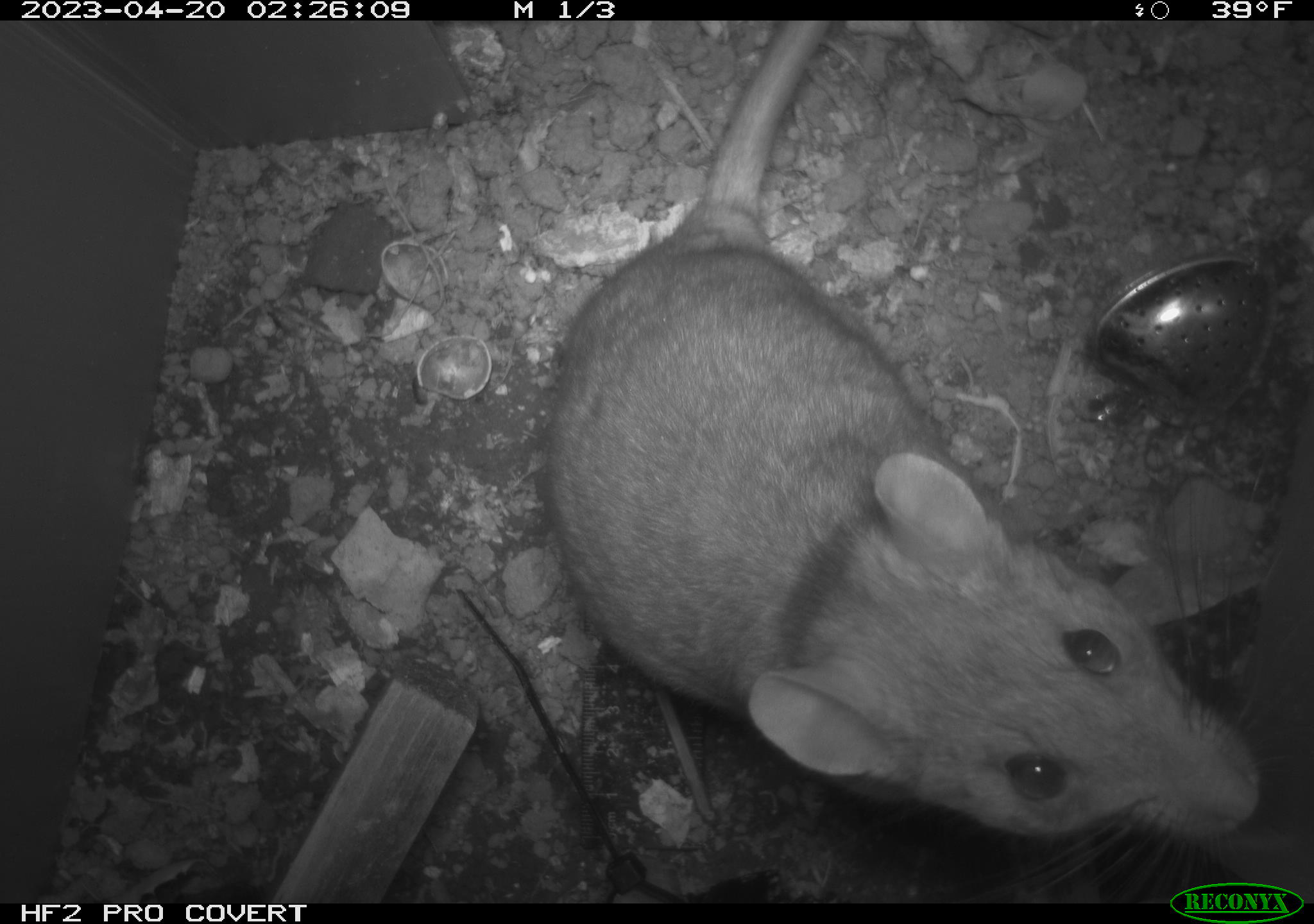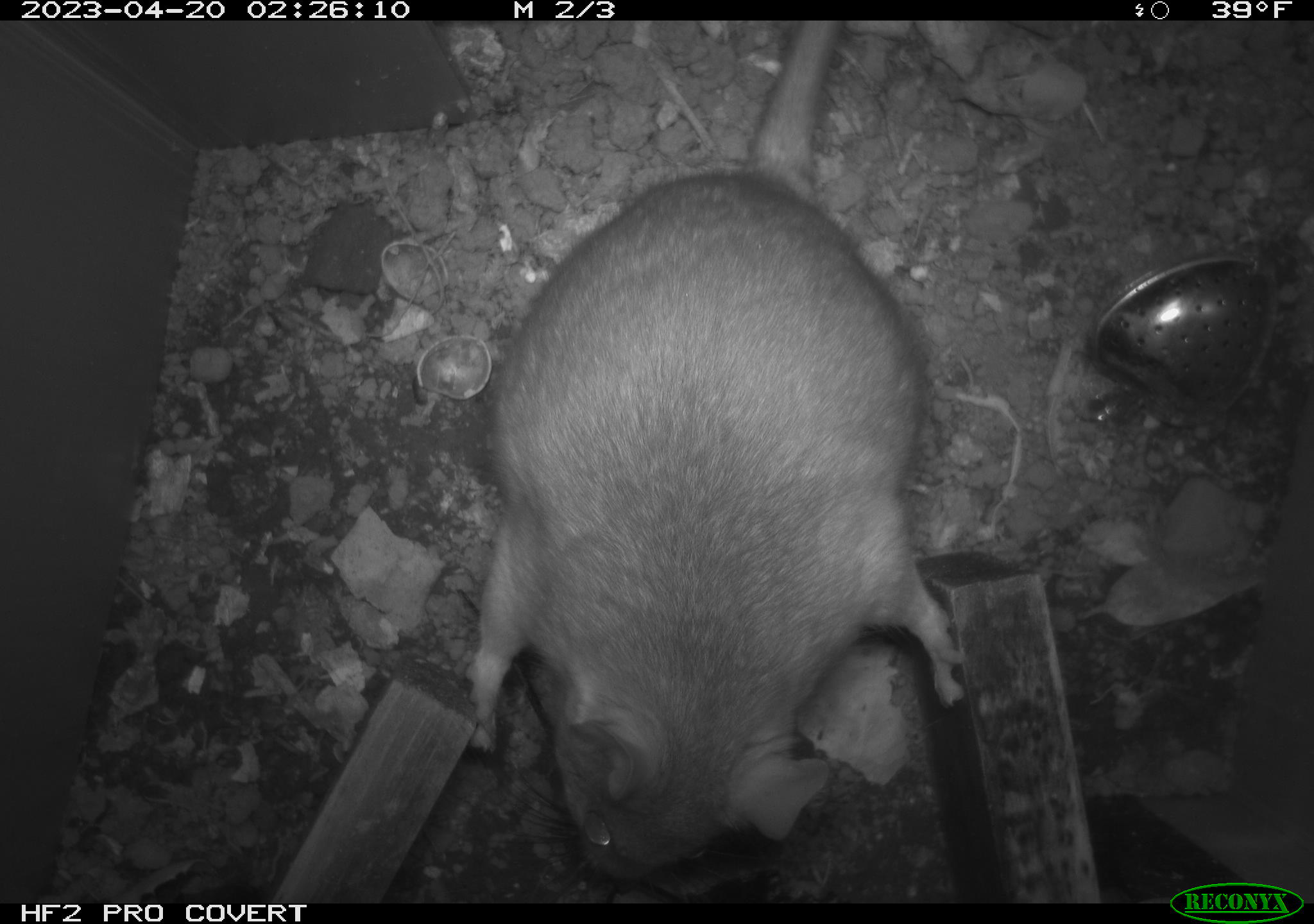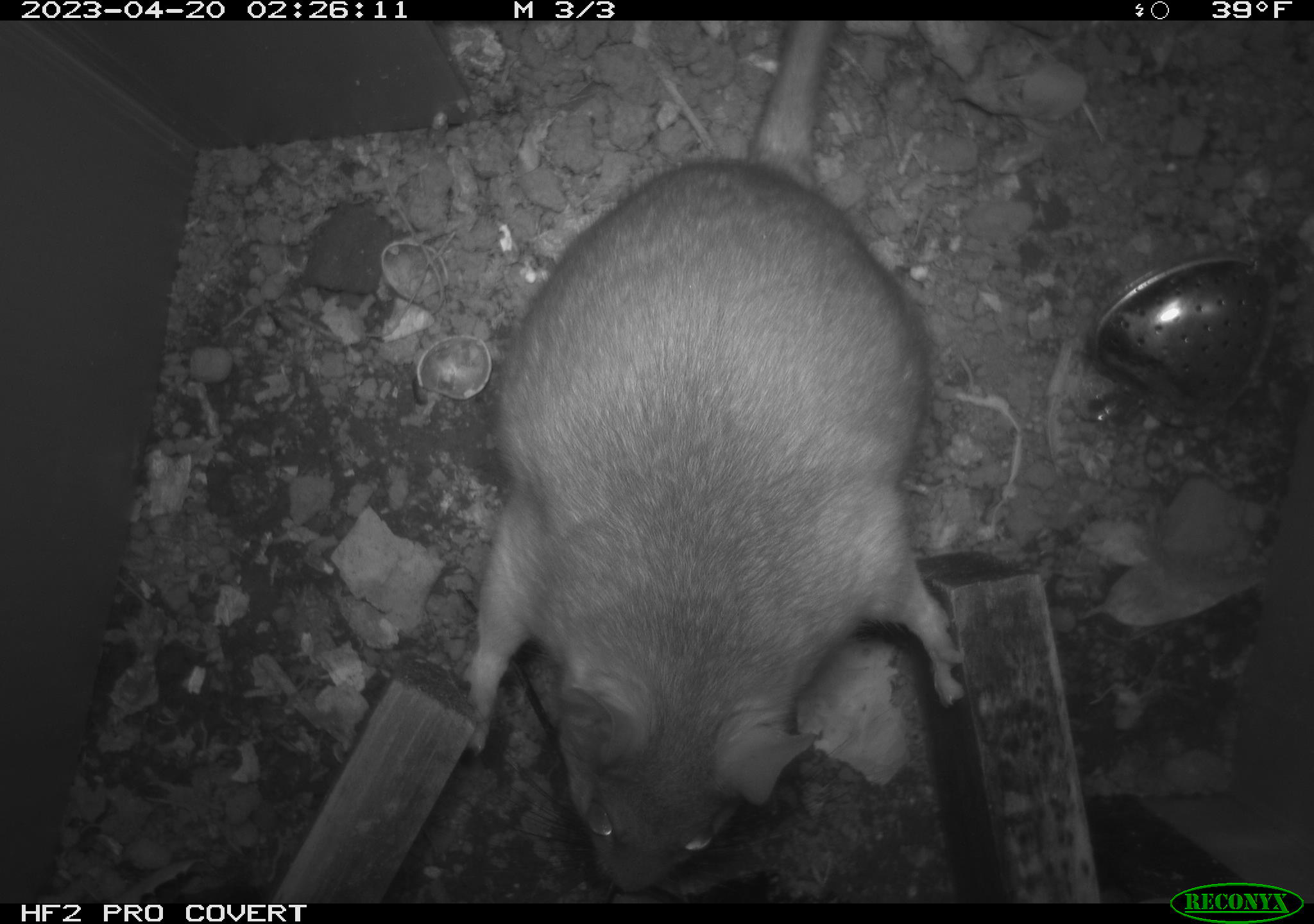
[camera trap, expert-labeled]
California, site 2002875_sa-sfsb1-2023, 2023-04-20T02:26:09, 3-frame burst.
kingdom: Animalia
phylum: Chordata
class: Mammalia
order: Rodentia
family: Cricetidae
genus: Neotoma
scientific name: Neotoma fuscipes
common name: dusky-footed woodrat